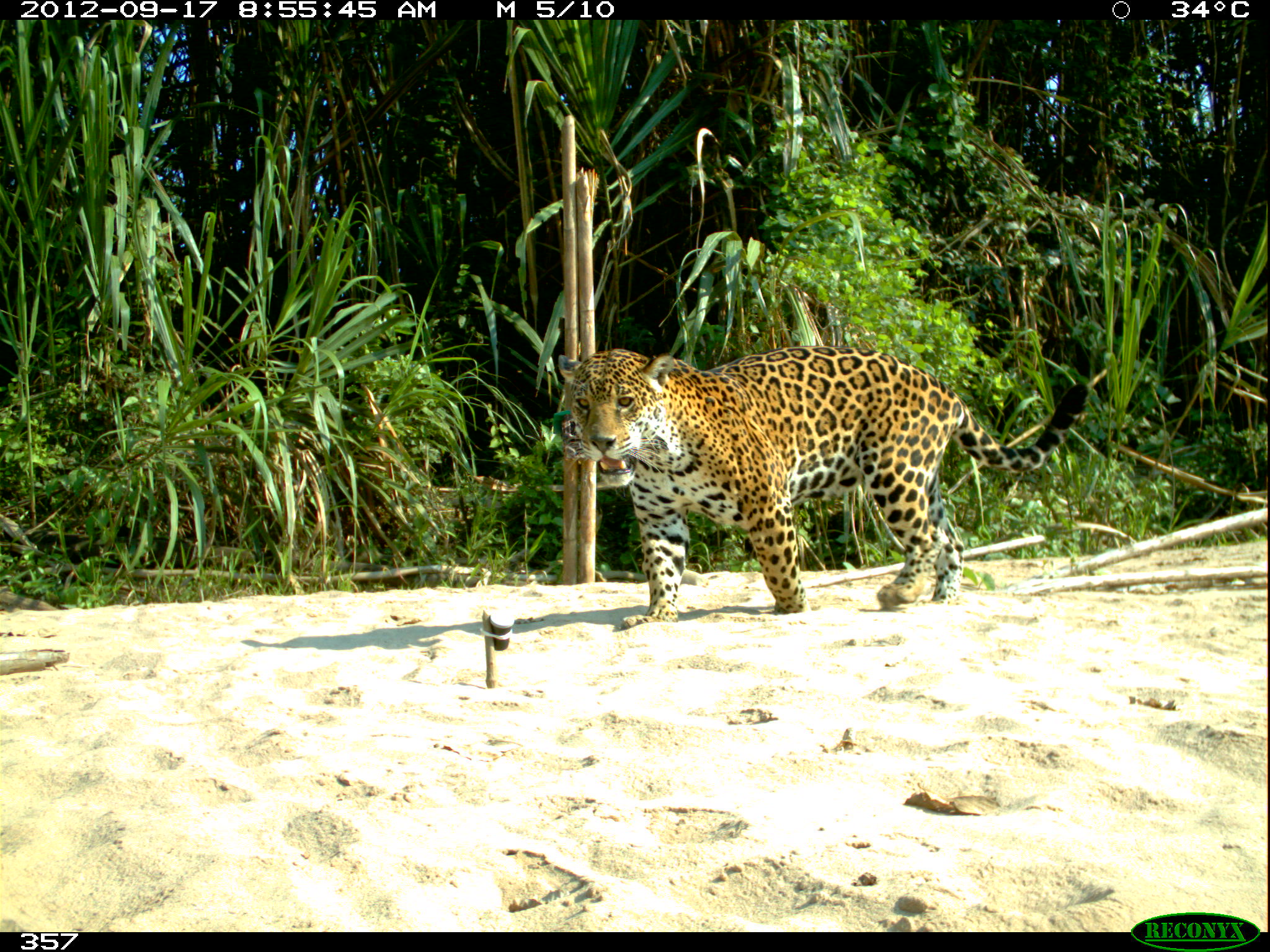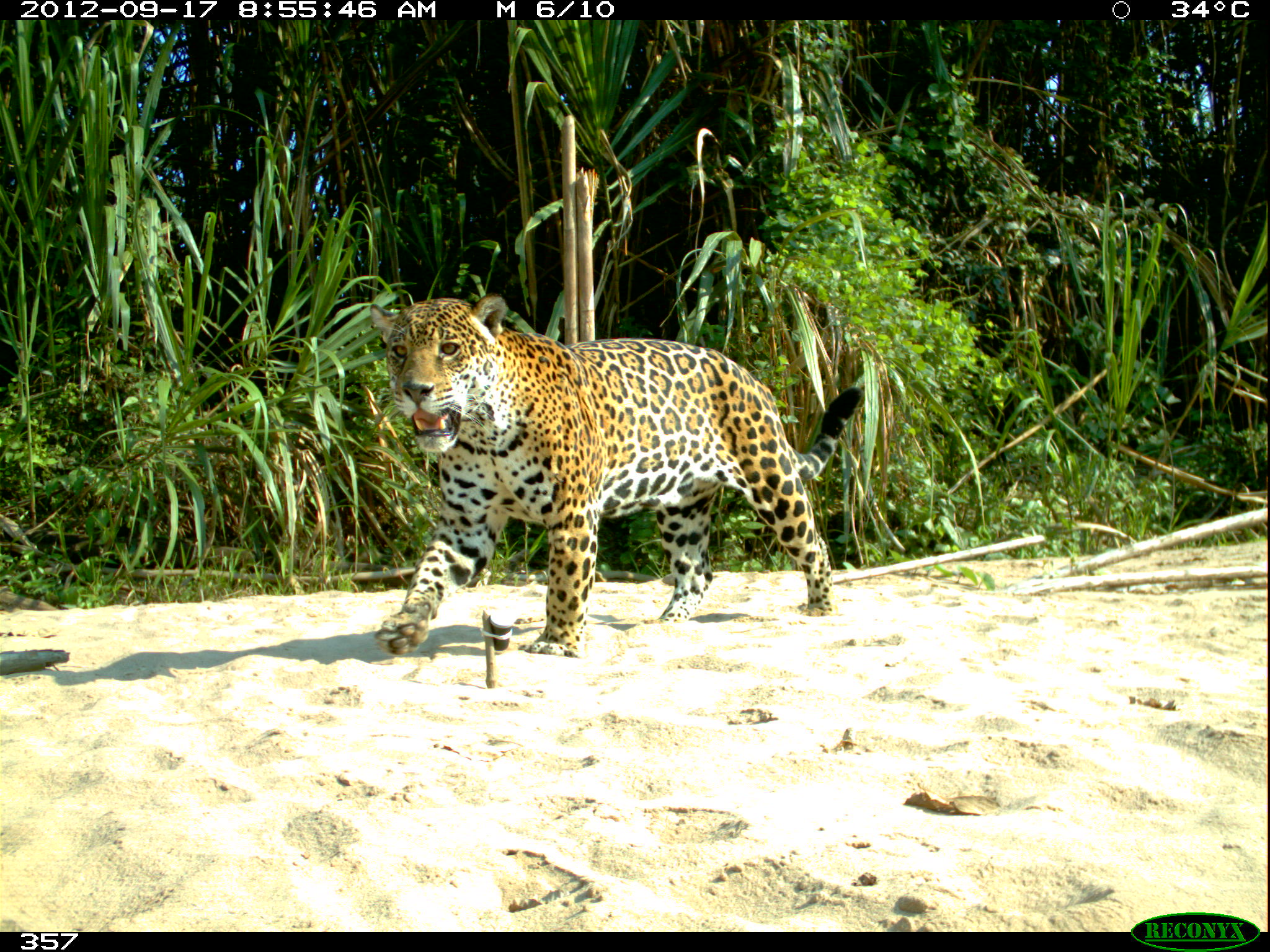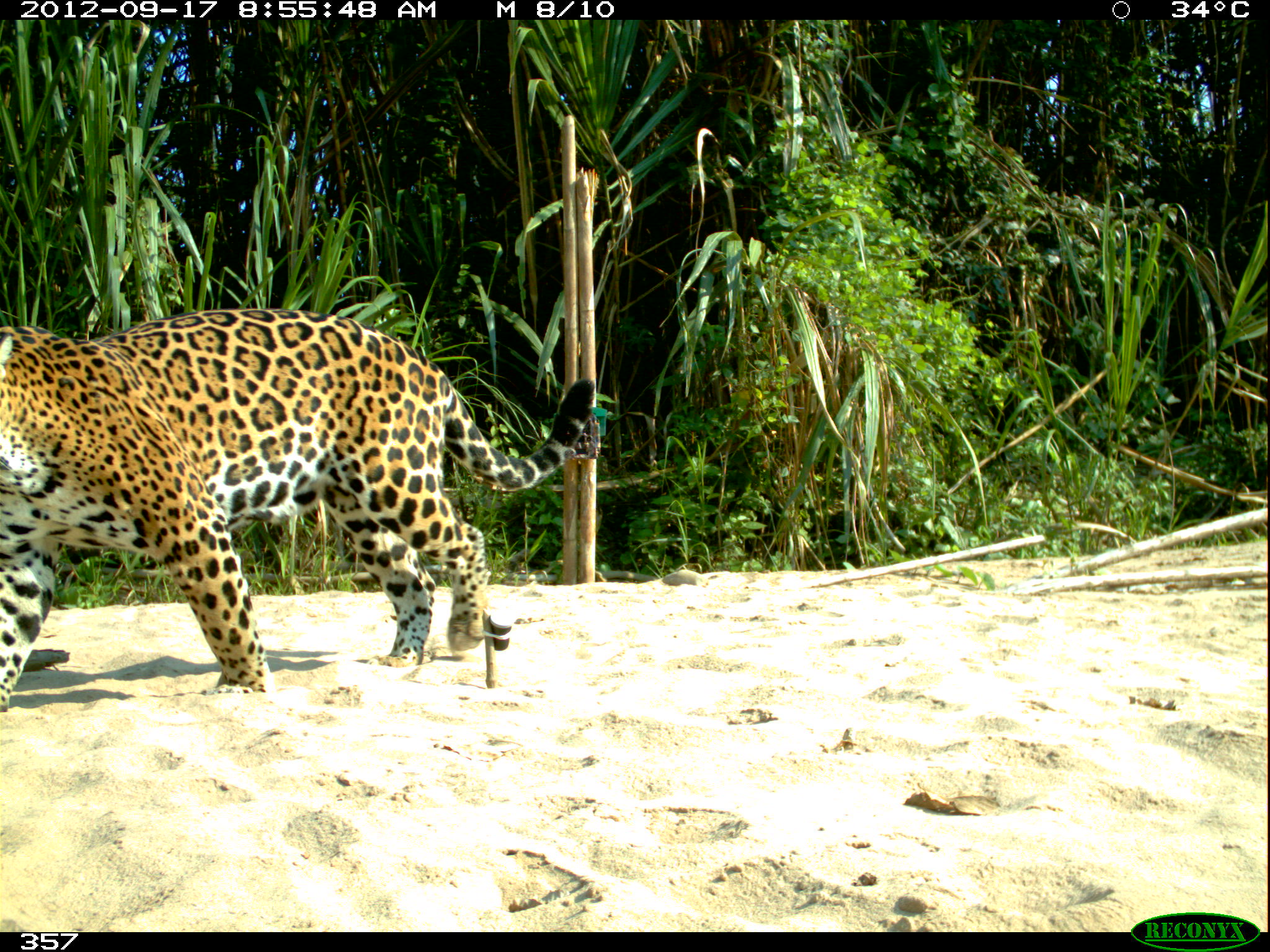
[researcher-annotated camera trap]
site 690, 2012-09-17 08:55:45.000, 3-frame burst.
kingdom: Animalia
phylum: Chordata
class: Mammalia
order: Carnivora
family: Felidae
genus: Panthera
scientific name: Panthera onca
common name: jaguar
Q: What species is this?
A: Panthera onca (jaguar).